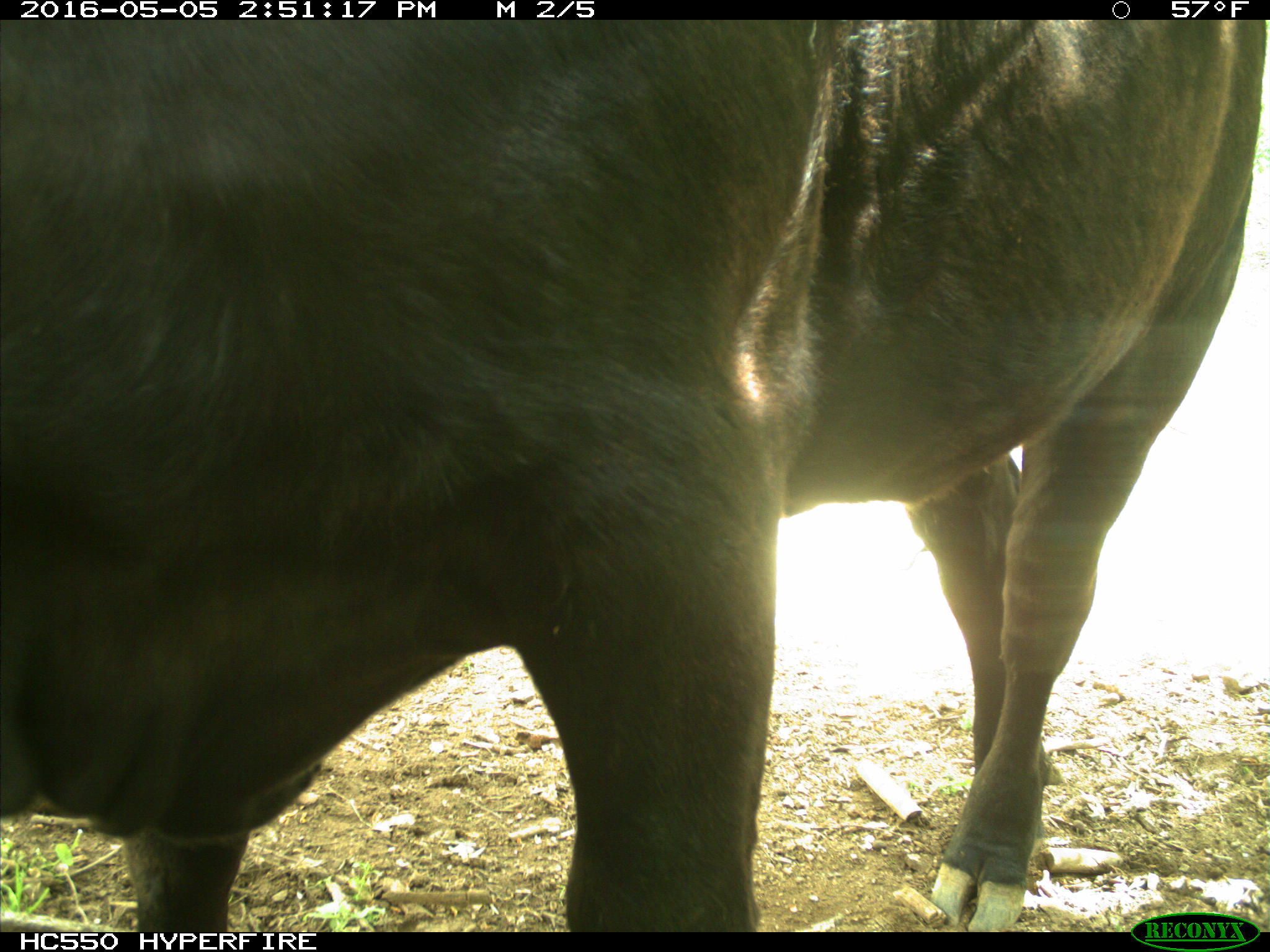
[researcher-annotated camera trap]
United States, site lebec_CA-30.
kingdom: Animalia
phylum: Chordata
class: Mammalia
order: Artiodactyla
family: Bovidae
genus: Bos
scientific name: Bos taurus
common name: domestic cow